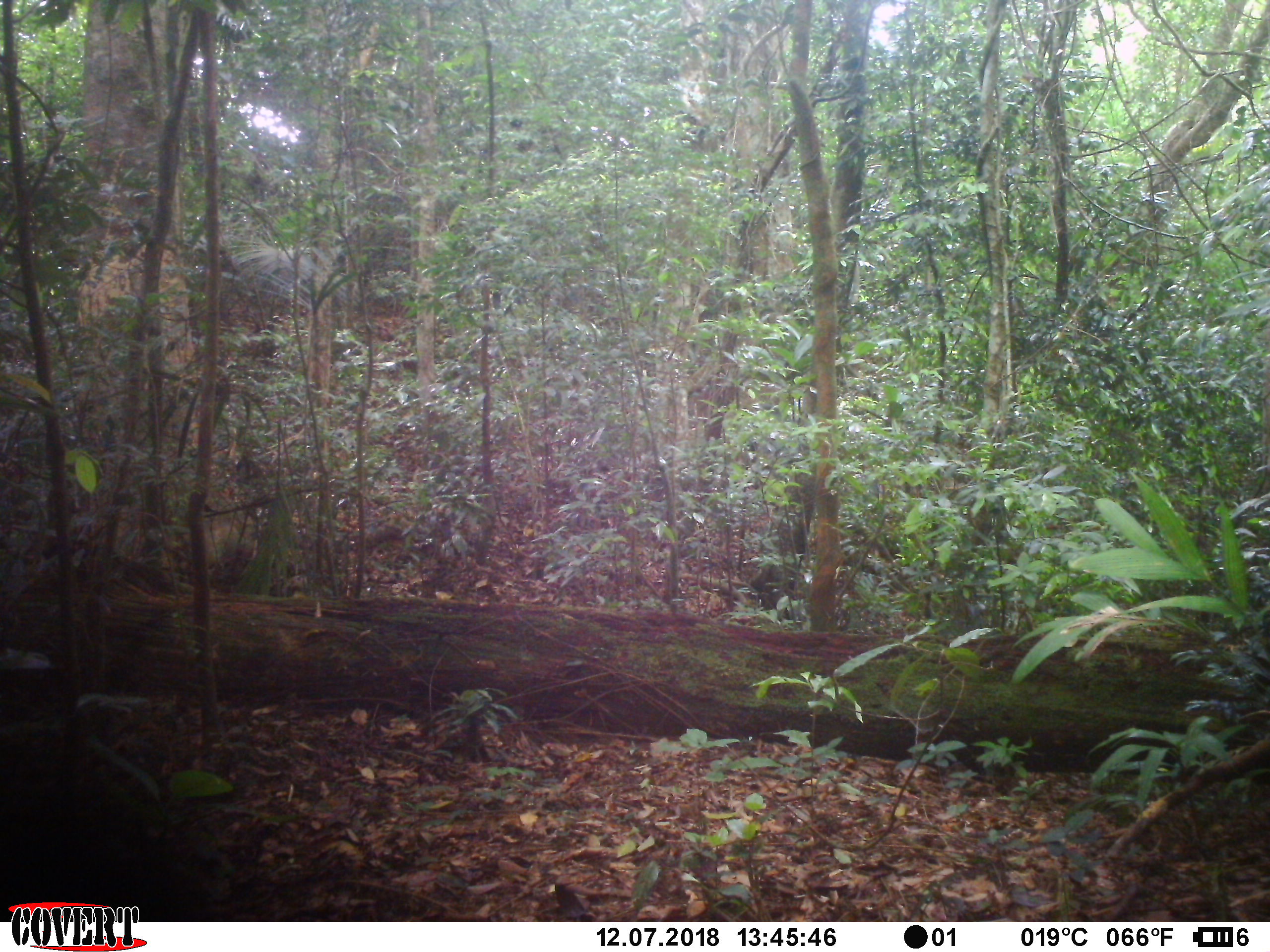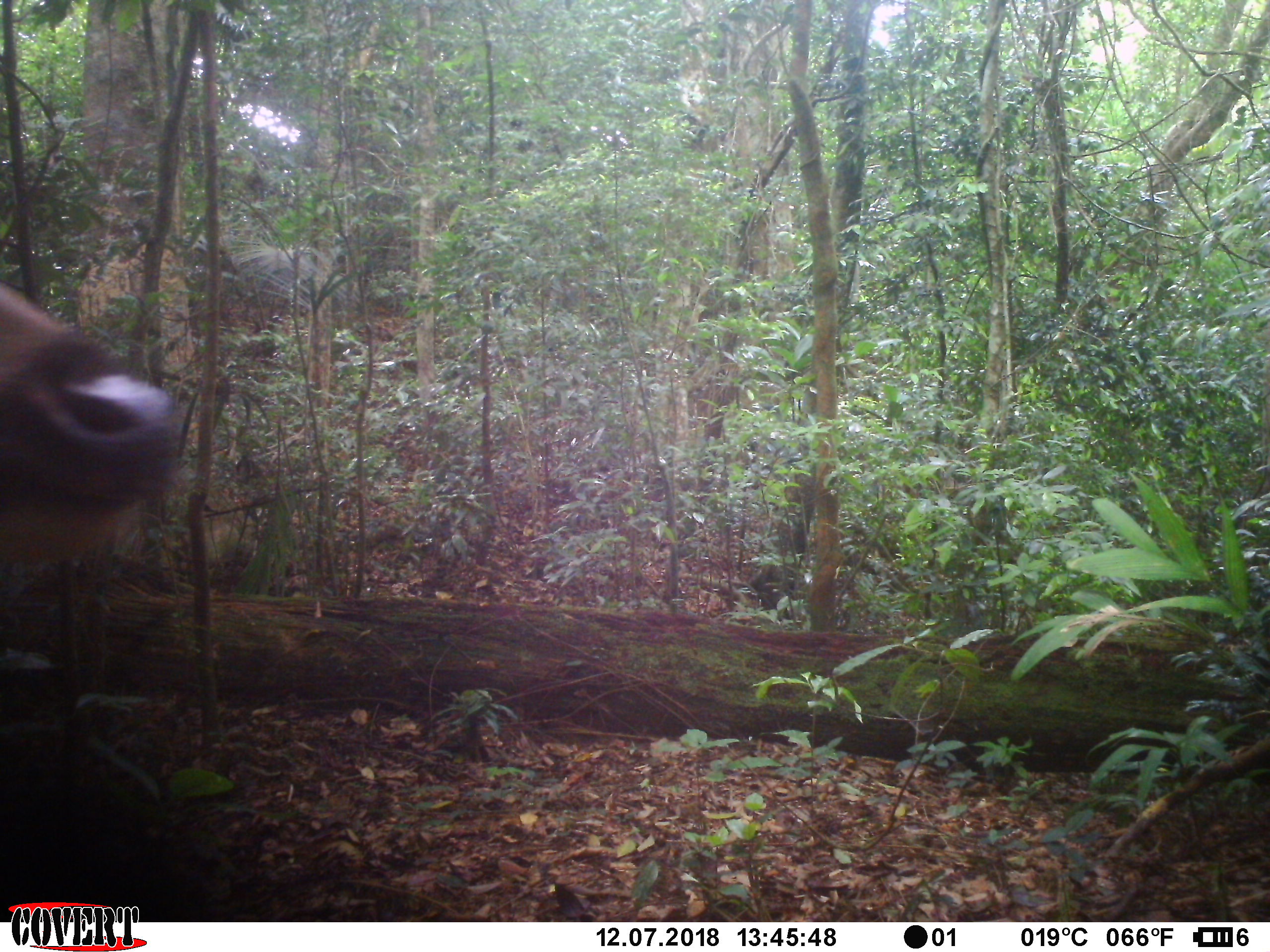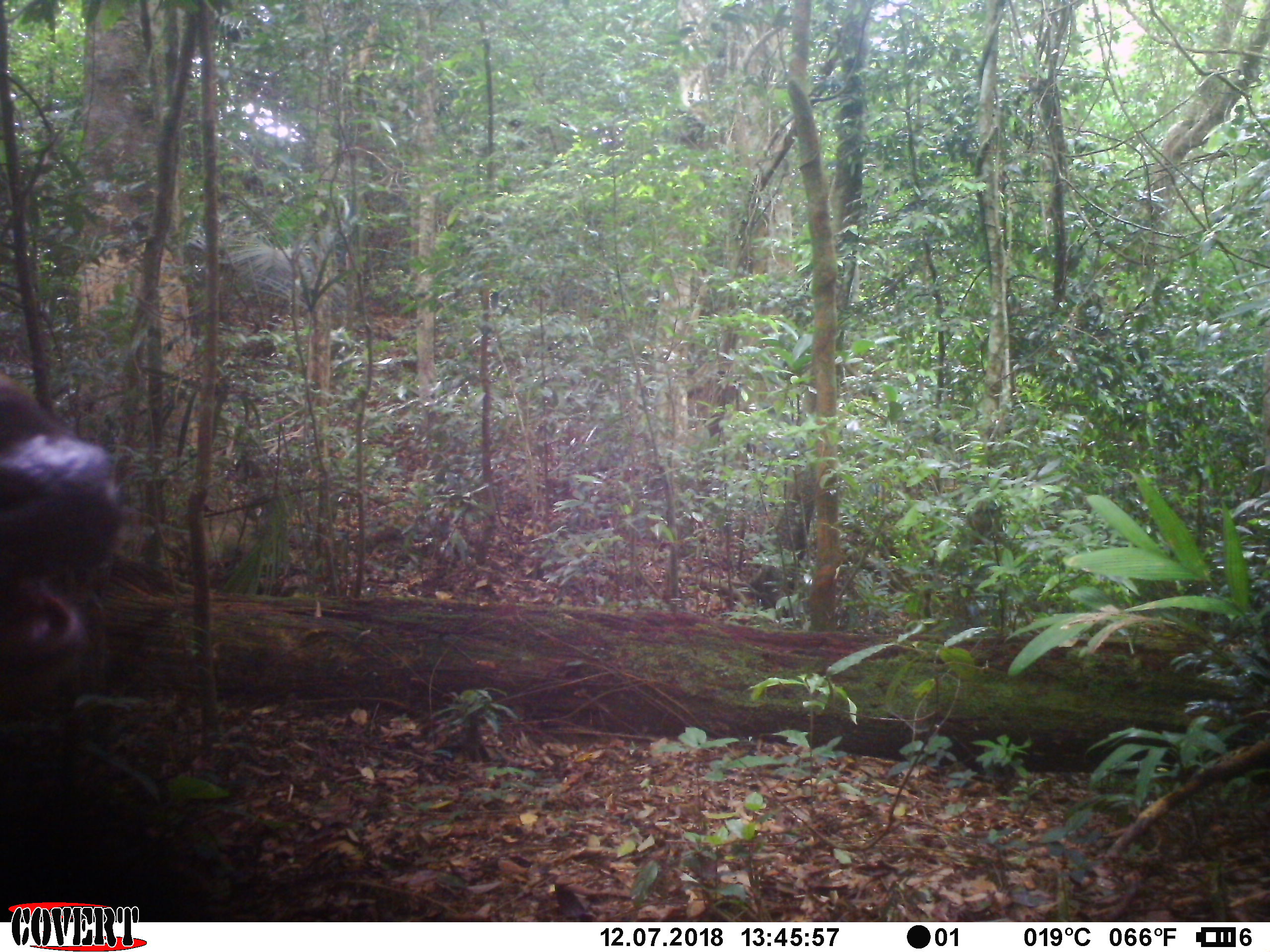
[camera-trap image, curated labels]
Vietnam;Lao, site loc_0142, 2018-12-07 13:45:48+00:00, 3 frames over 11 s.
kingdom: Animalia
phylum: Chordata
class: Mammalia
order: Artiodactyla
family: Cervidae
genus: Rusa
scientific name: Rusa unicolor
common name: sambar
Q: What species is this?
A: Sambar (Rusa unicolor).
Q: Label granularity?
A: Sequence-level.